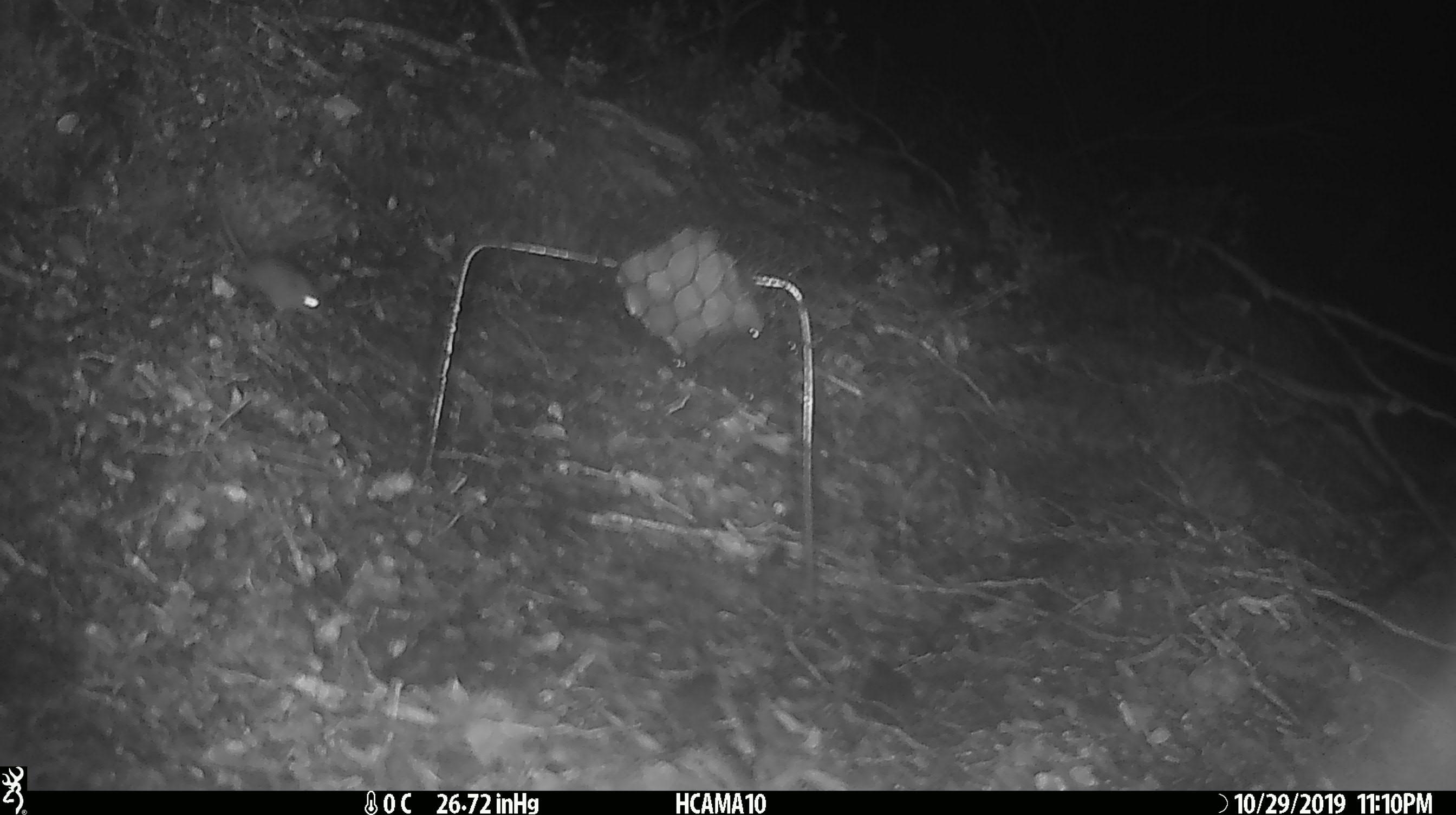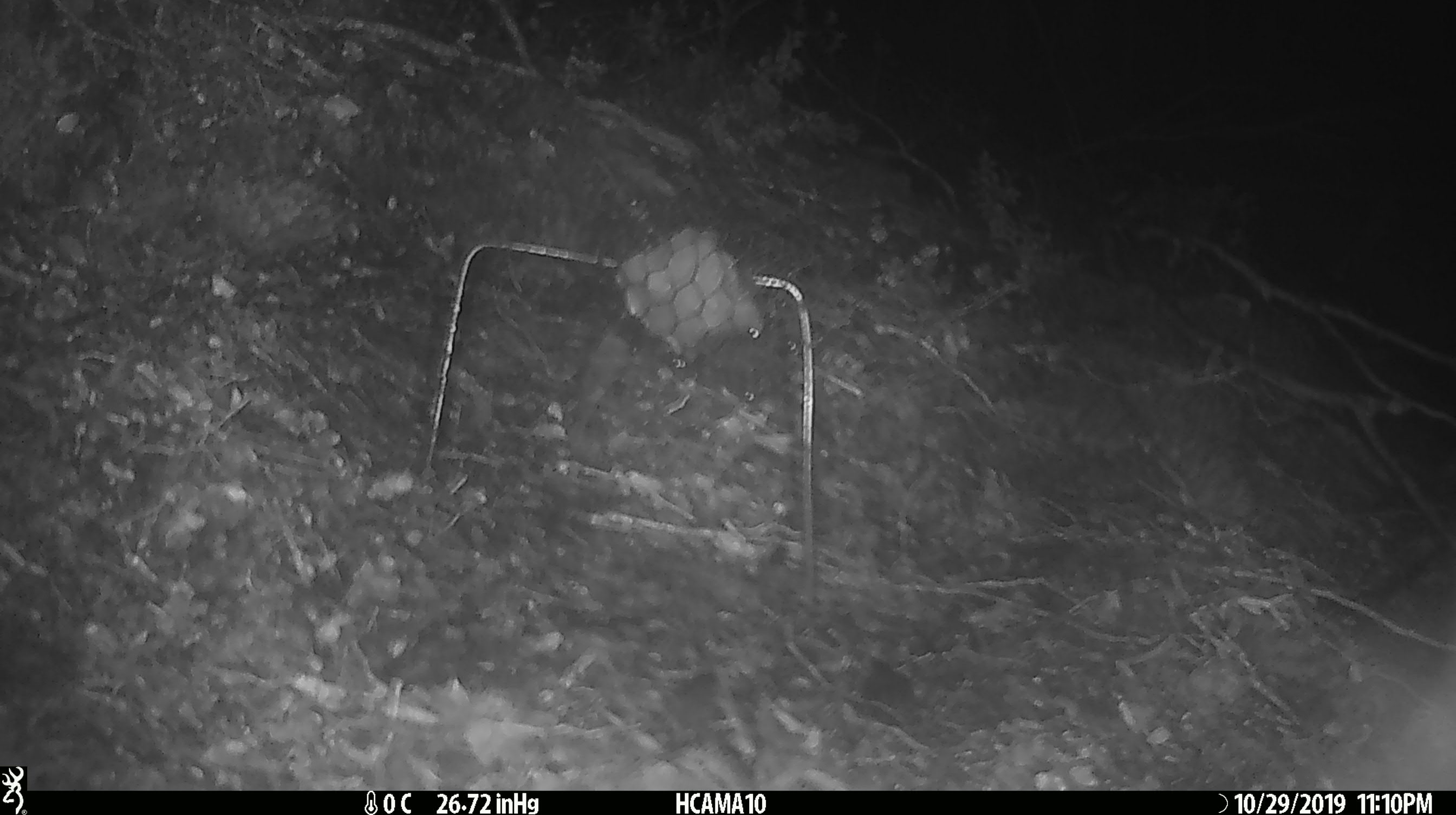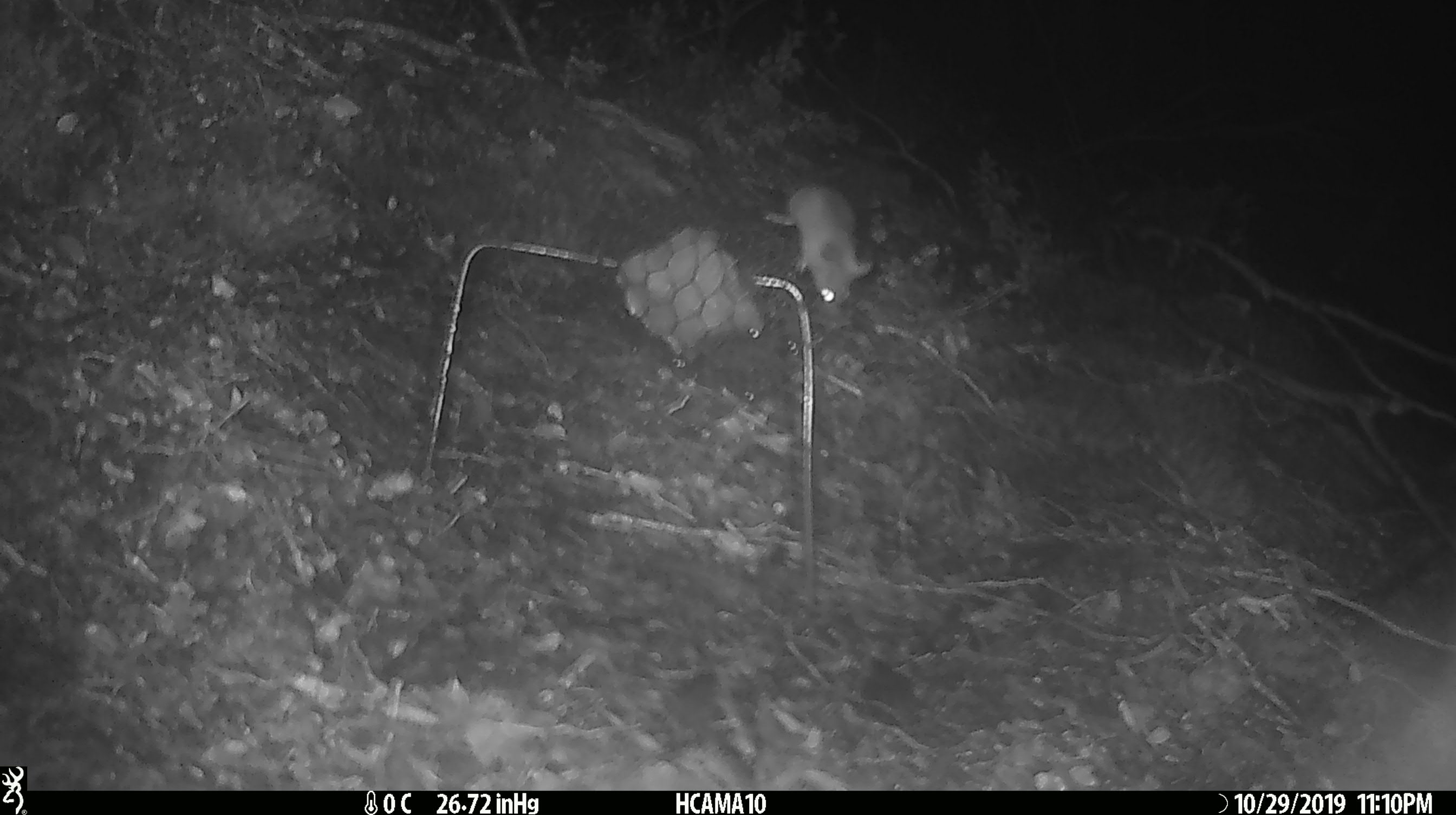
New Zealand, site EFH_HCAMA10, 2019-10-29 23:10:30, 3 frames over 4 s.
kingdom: Animalia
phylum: Chordata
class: Mammalia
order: Rodentia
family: Muridae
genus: Mus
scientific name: Mus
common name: mouse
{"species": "mouse (Mus)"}